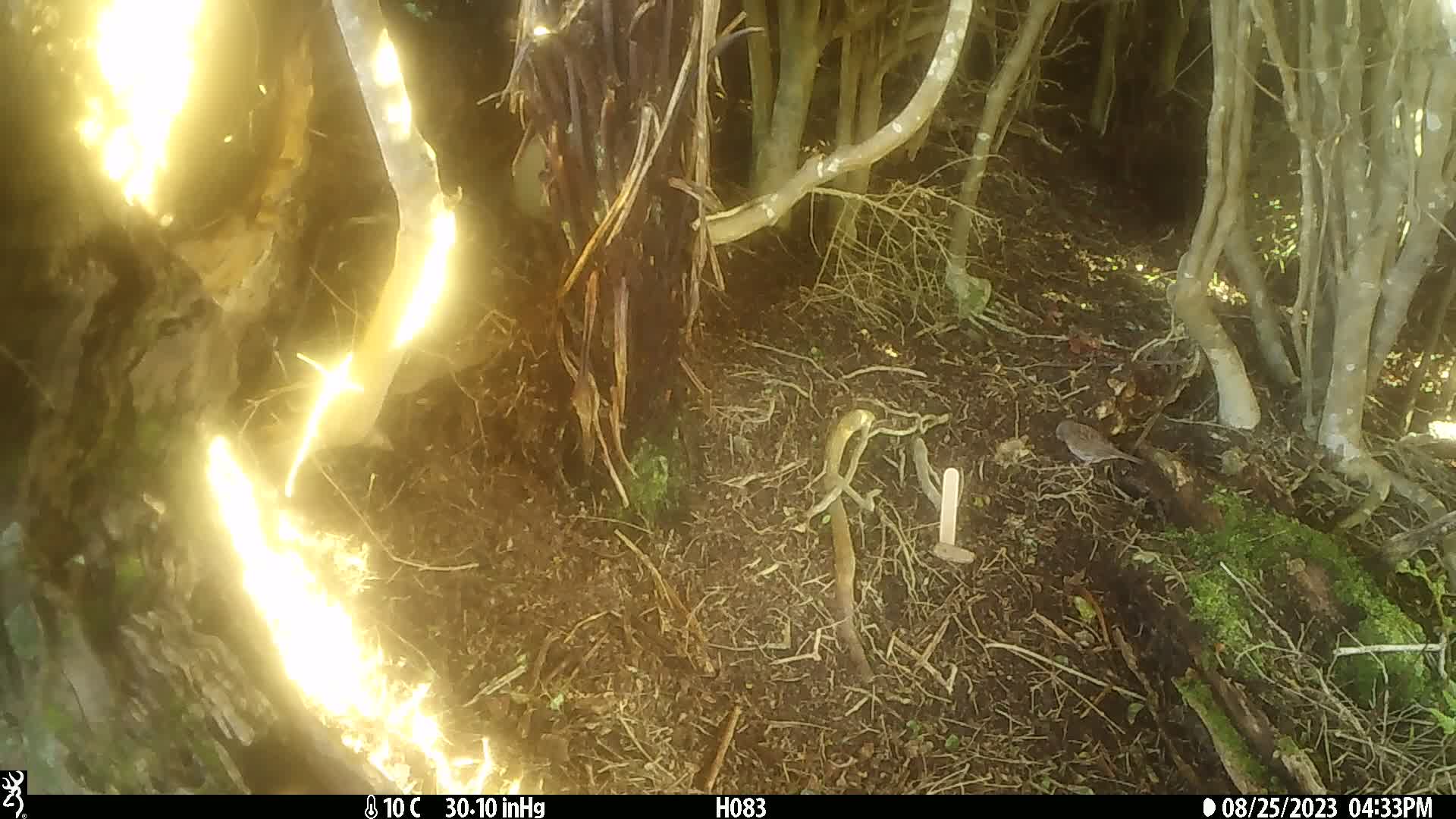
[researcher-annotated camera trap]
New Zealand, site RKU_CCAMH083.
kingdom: Animalia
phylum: Chordata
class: Aves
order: Passeriformes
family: Prunellidae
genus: Prunella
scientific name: Prunella modularis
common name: dunnock